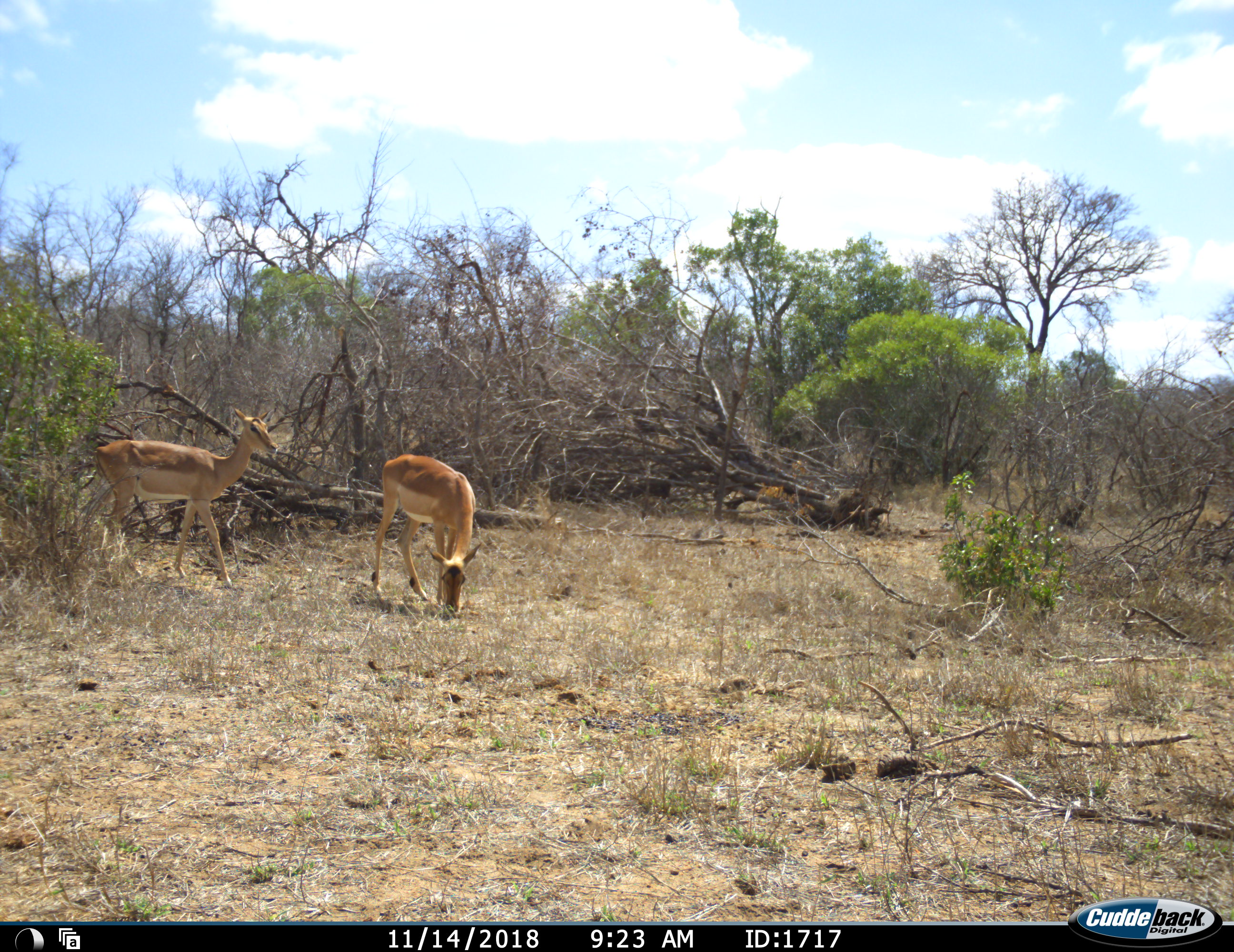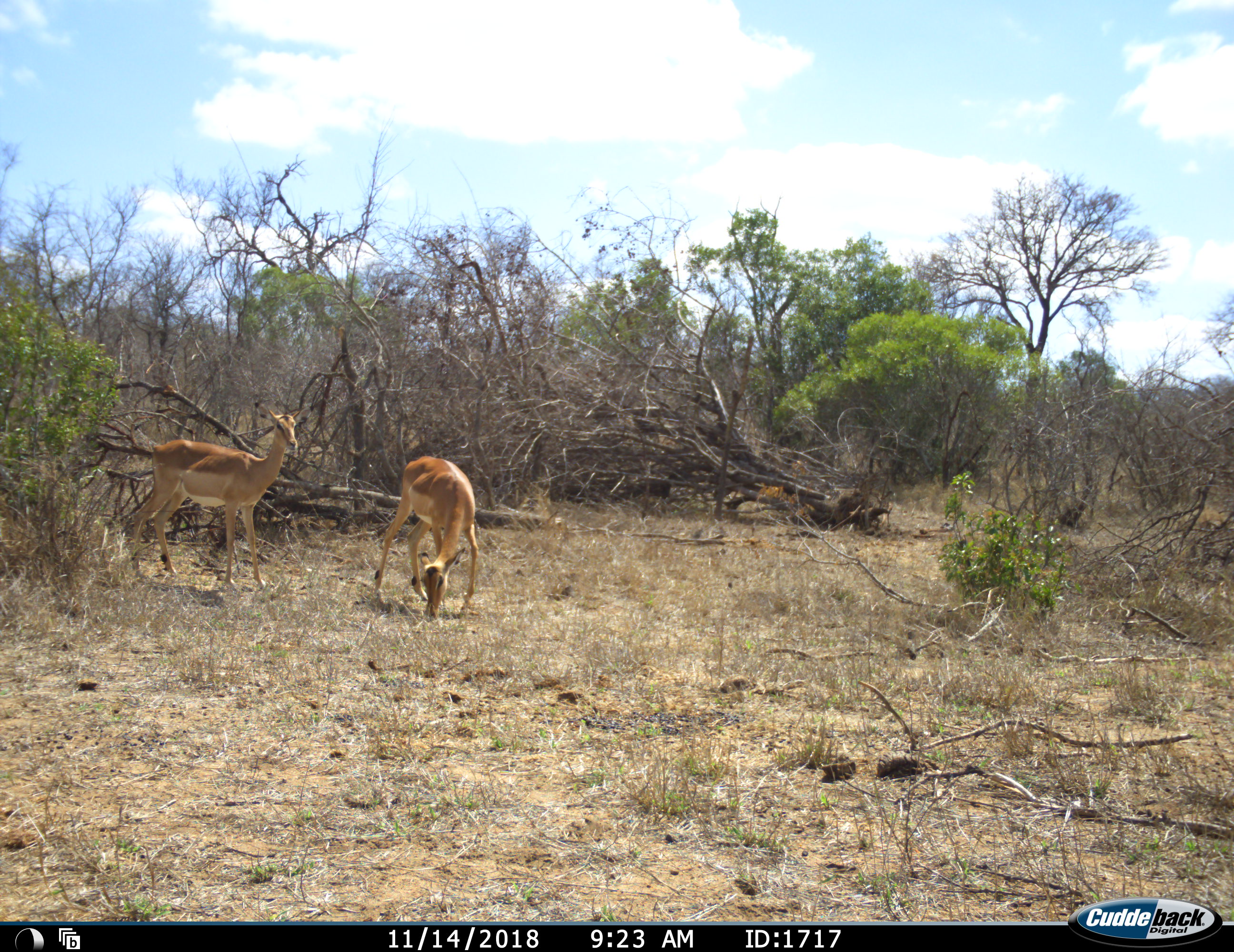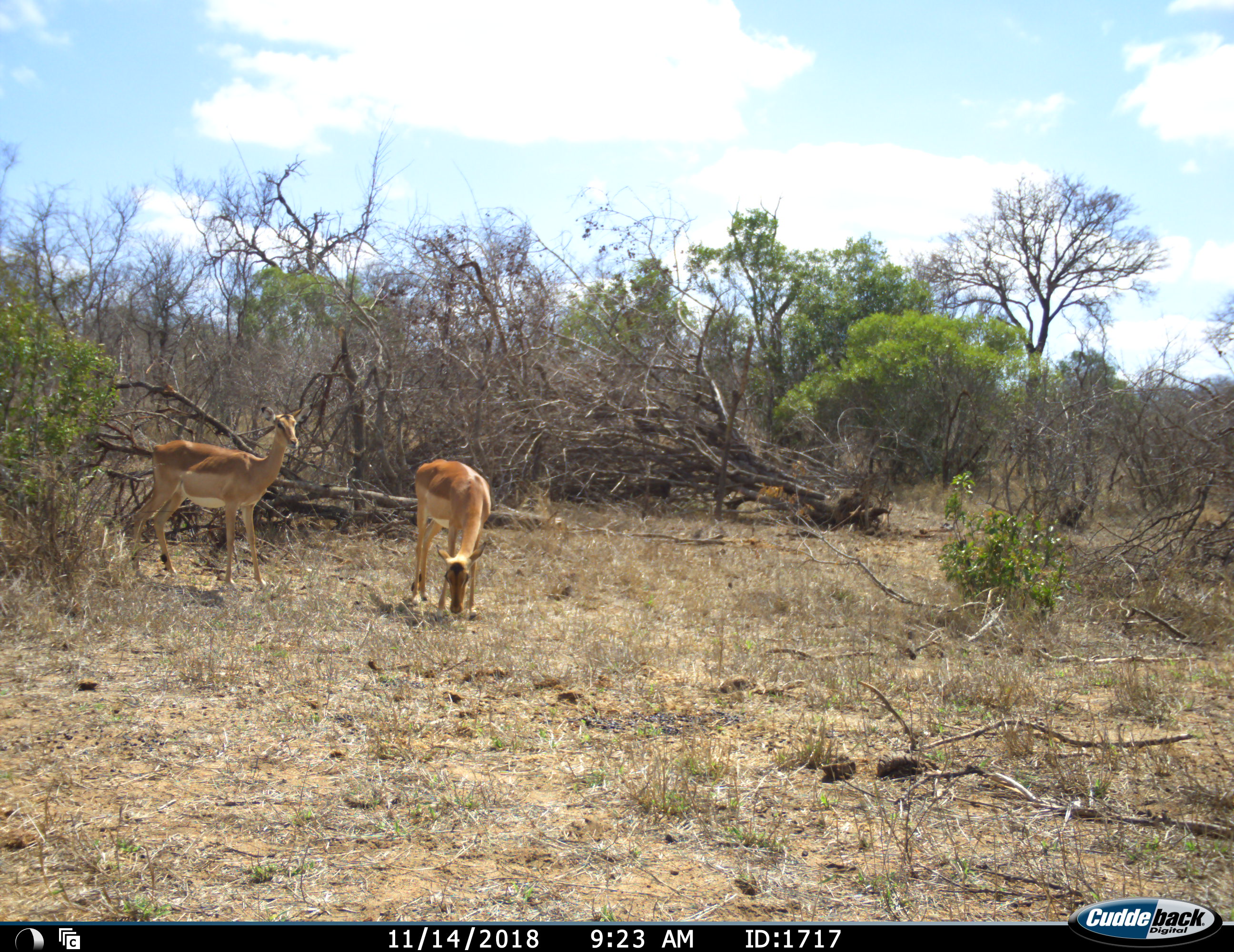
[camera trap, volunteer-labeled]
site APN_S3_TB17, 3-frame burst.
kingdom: Animalia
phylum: Chordata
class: Mammalia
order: Artiodactyla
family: Bovidae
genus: Aepyceros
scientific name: Aepyceros melampus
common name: impala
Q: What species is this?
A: Impala (Aepyceros melampus).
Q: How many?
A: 2.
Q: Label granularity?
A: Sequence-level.